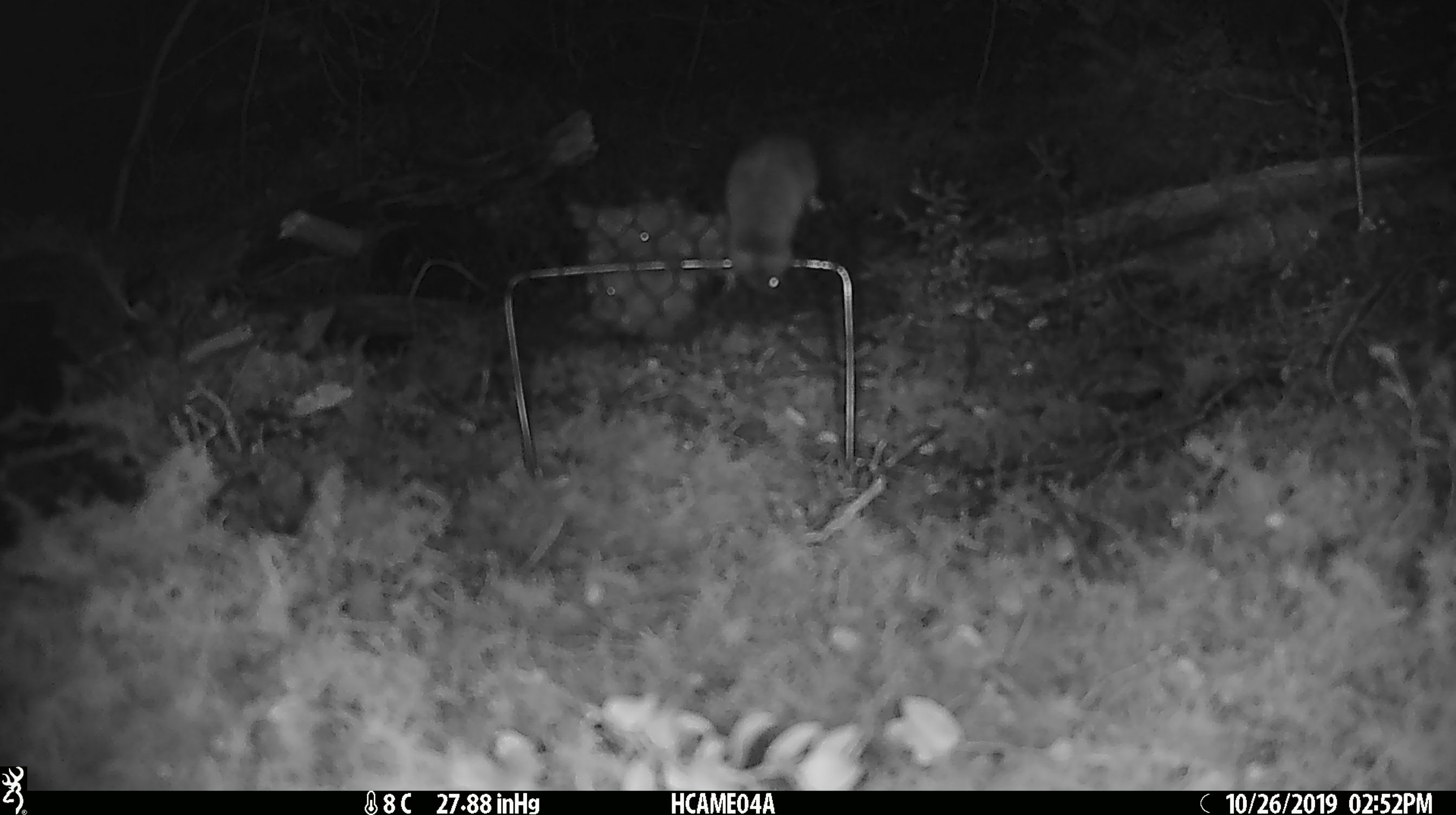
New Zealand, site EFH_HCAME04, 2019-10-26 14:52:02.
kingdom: Animalia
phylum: Chordata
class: Mammalia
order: Rodentia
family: Muridae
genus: Mus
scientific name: Mus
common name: mouse